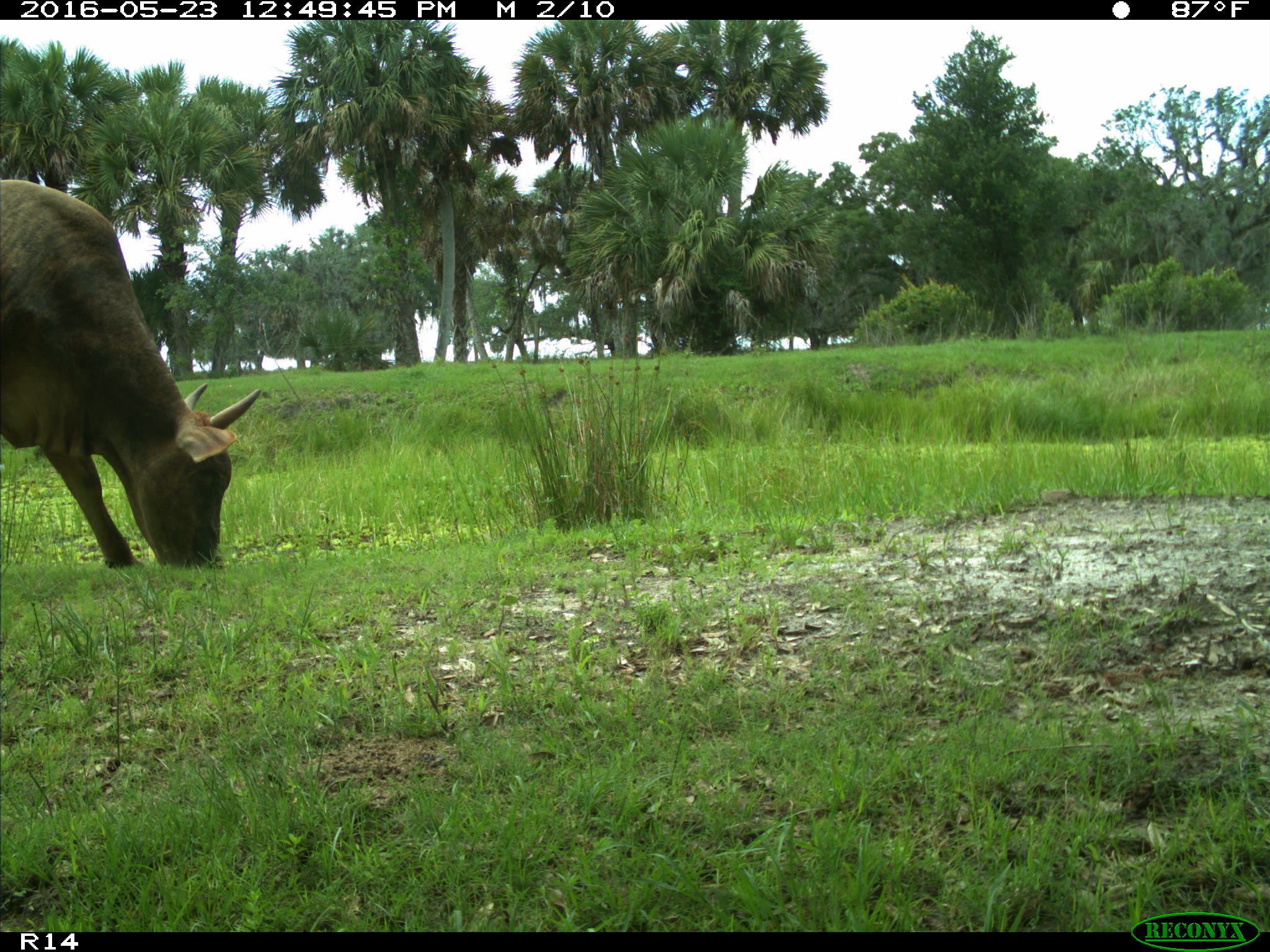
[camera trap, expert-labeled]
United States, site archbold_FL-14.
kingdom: Animalia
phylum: Chordata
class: Mammalia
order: Artiodactyla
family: Bovidae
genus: Bos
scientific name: Bos taurus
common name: domestic cow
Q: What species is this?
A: Bos taurus (domestic cow).